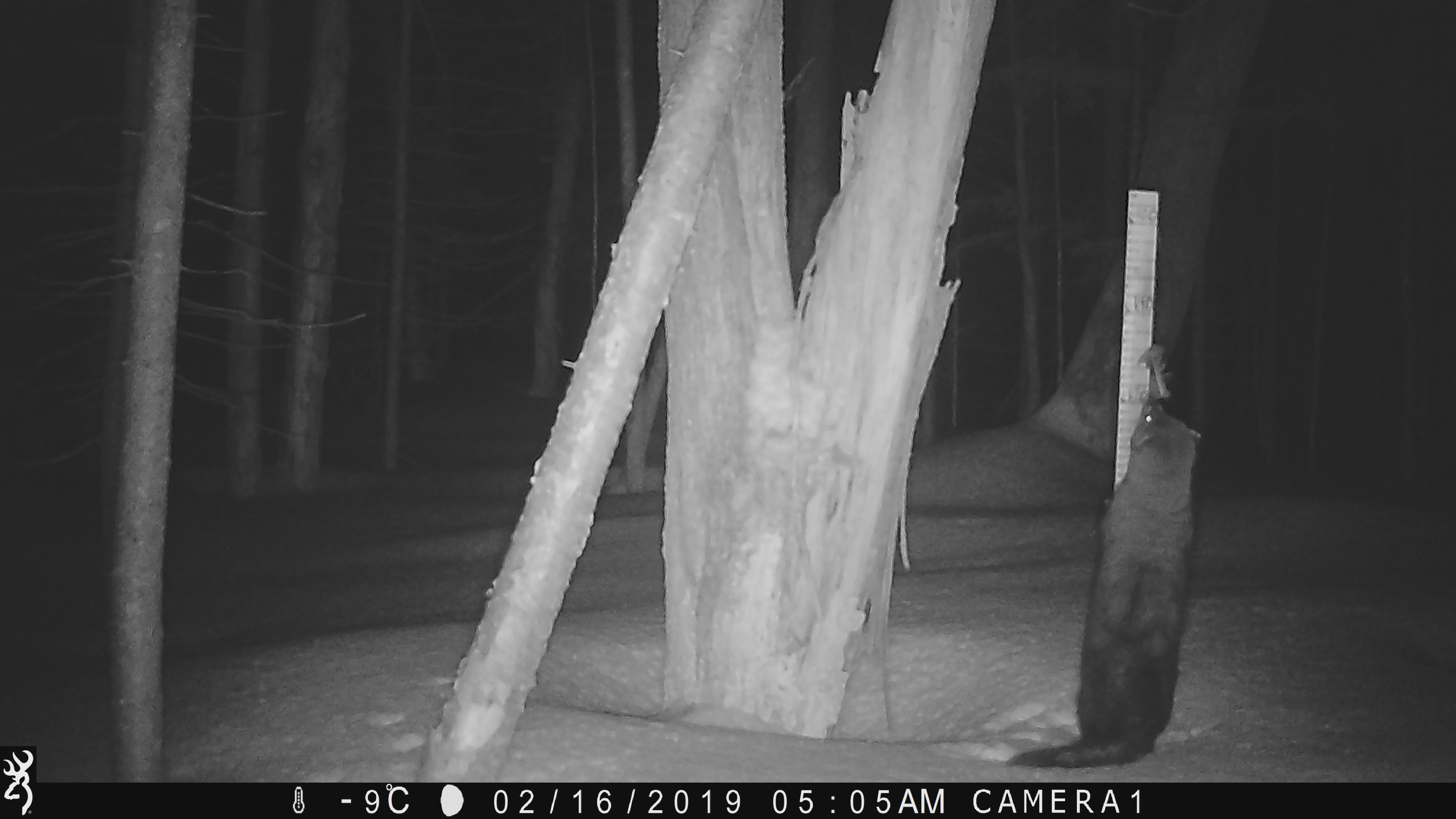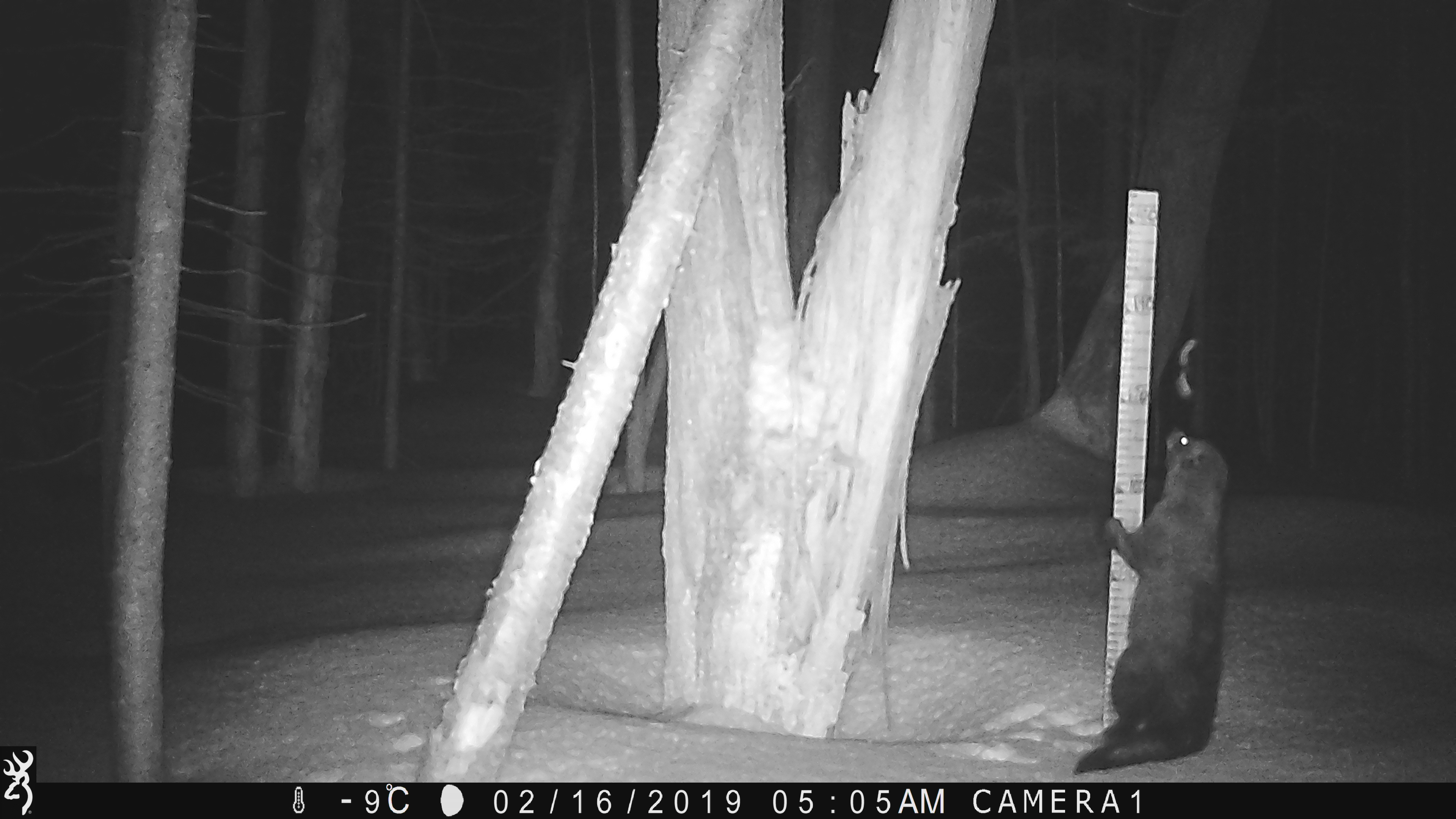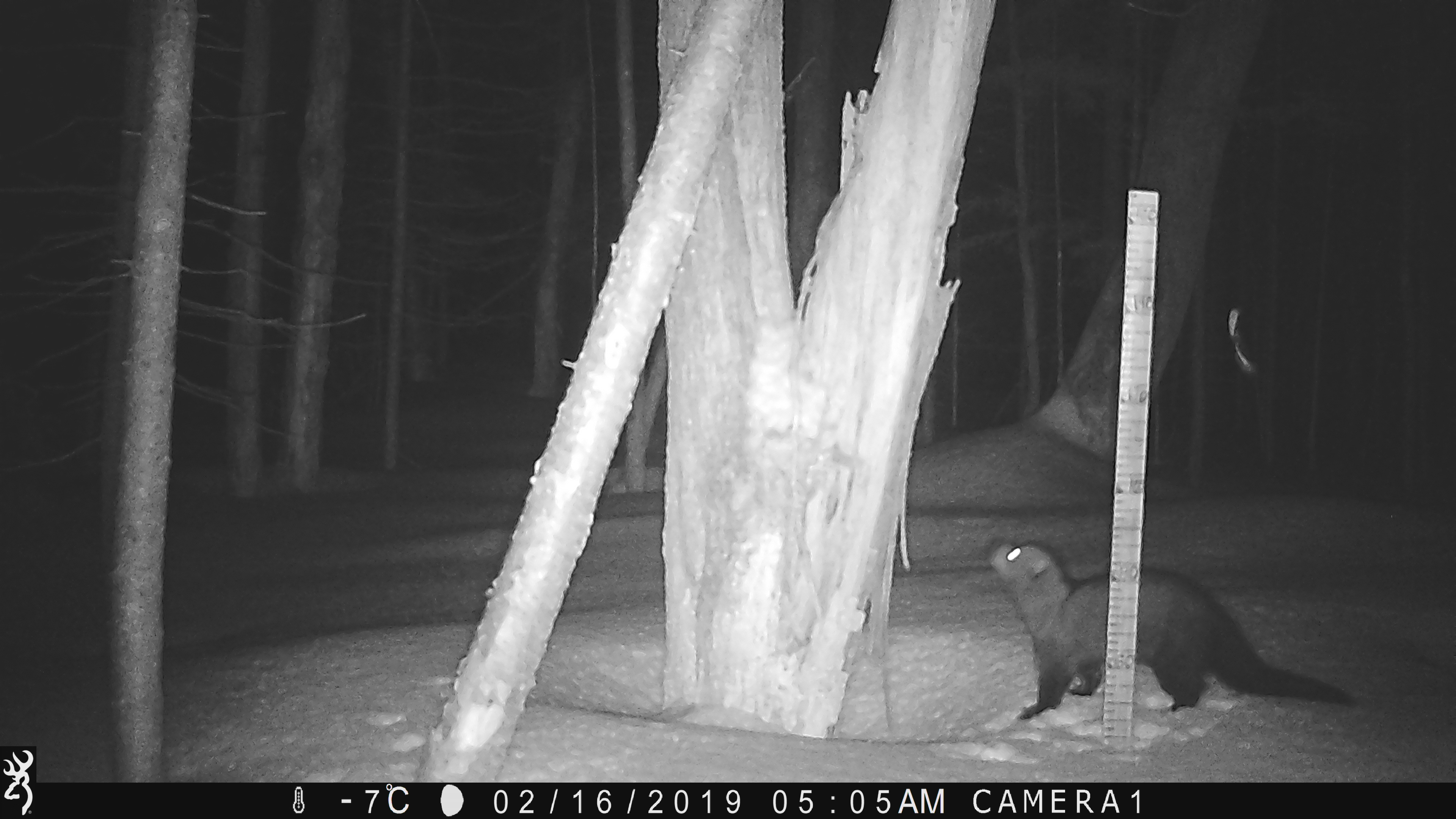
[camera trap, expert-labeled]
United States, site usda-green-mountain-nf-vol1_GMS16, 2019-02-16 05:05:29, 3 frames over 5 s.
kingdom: Animalia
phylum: Chordata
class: Mammalia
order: Carnivora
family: Mustelidae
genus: Pekania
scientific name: Pekania pennanti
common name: fisher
Fisher (Pekania pennanti).